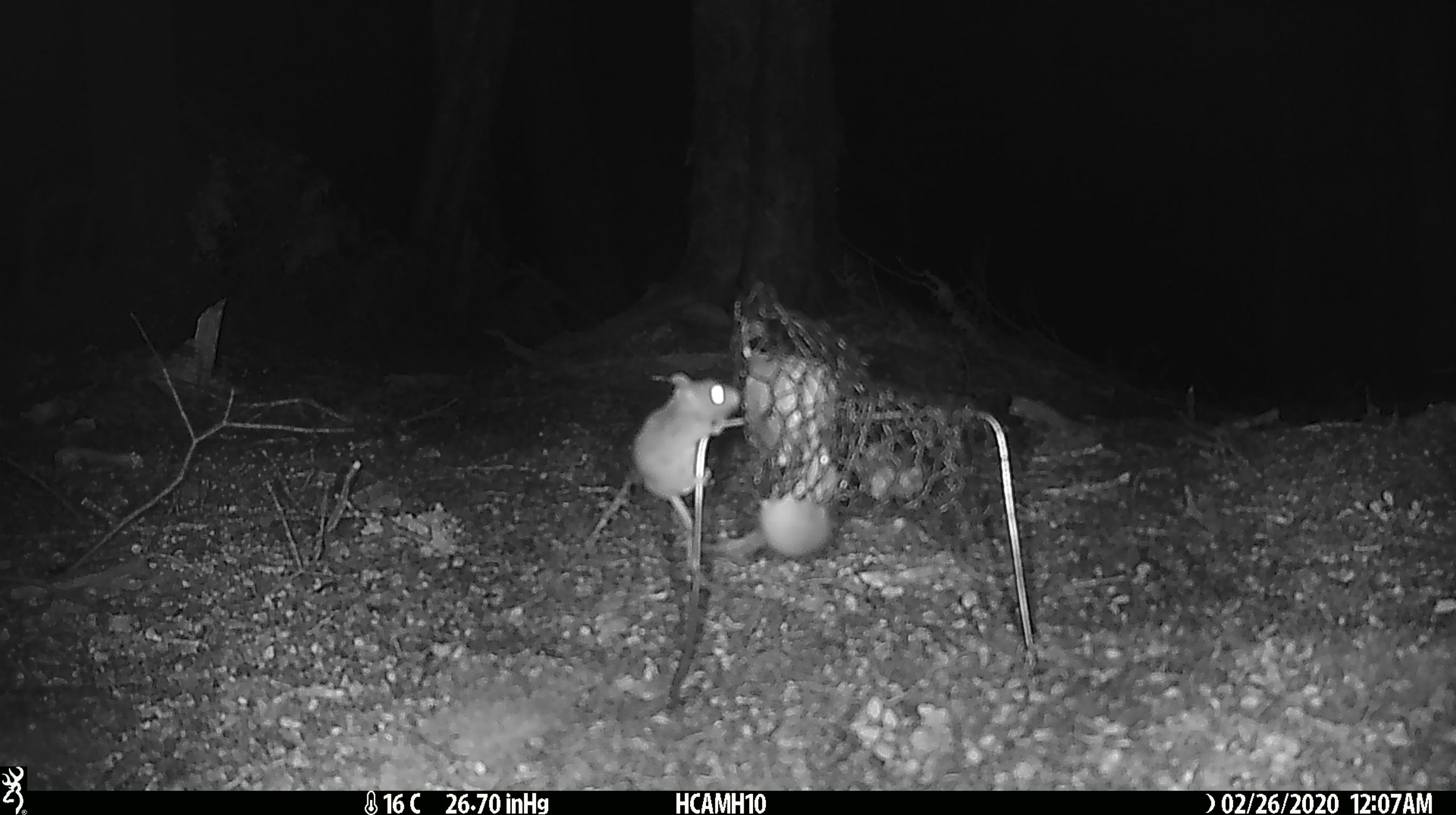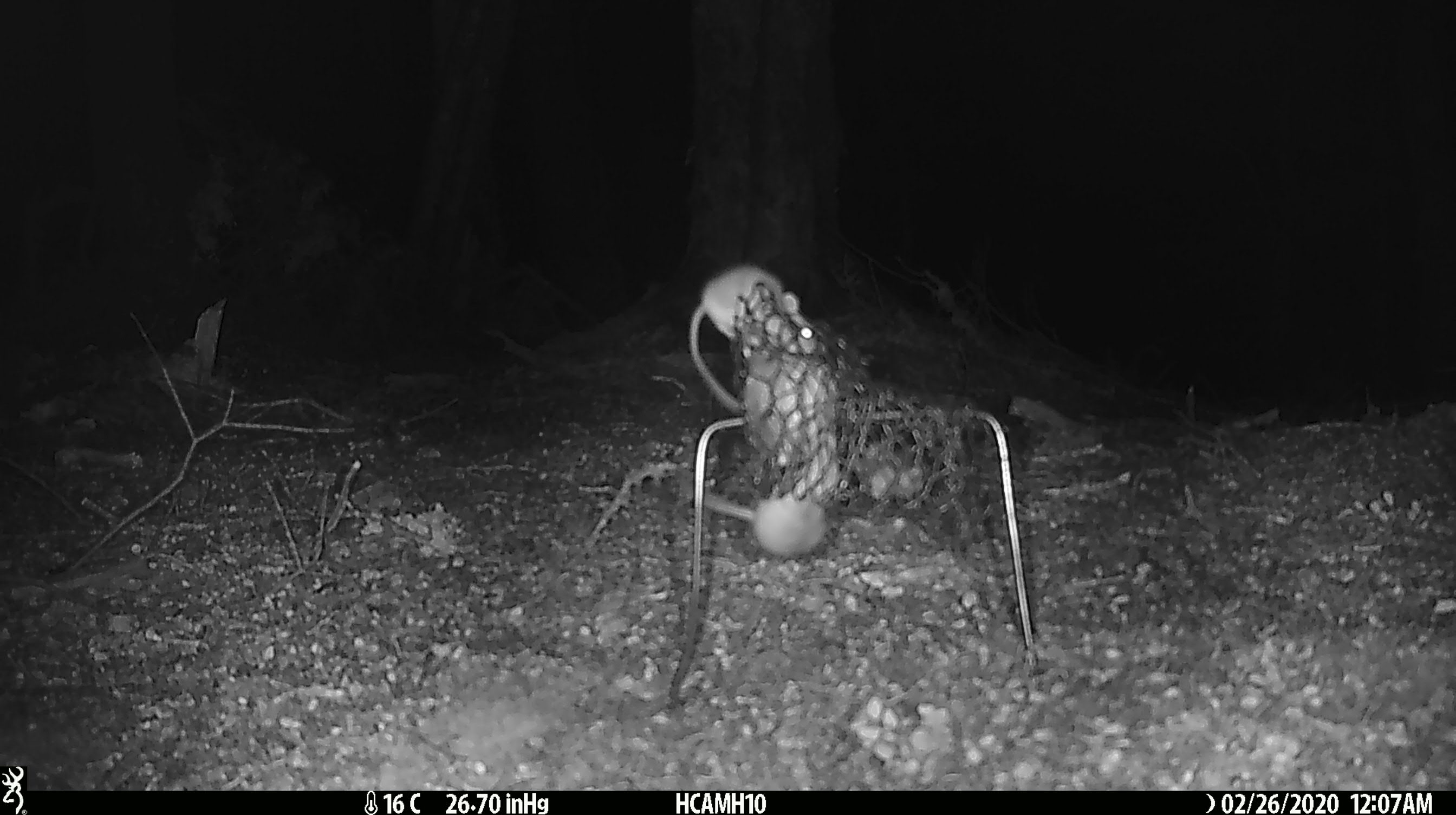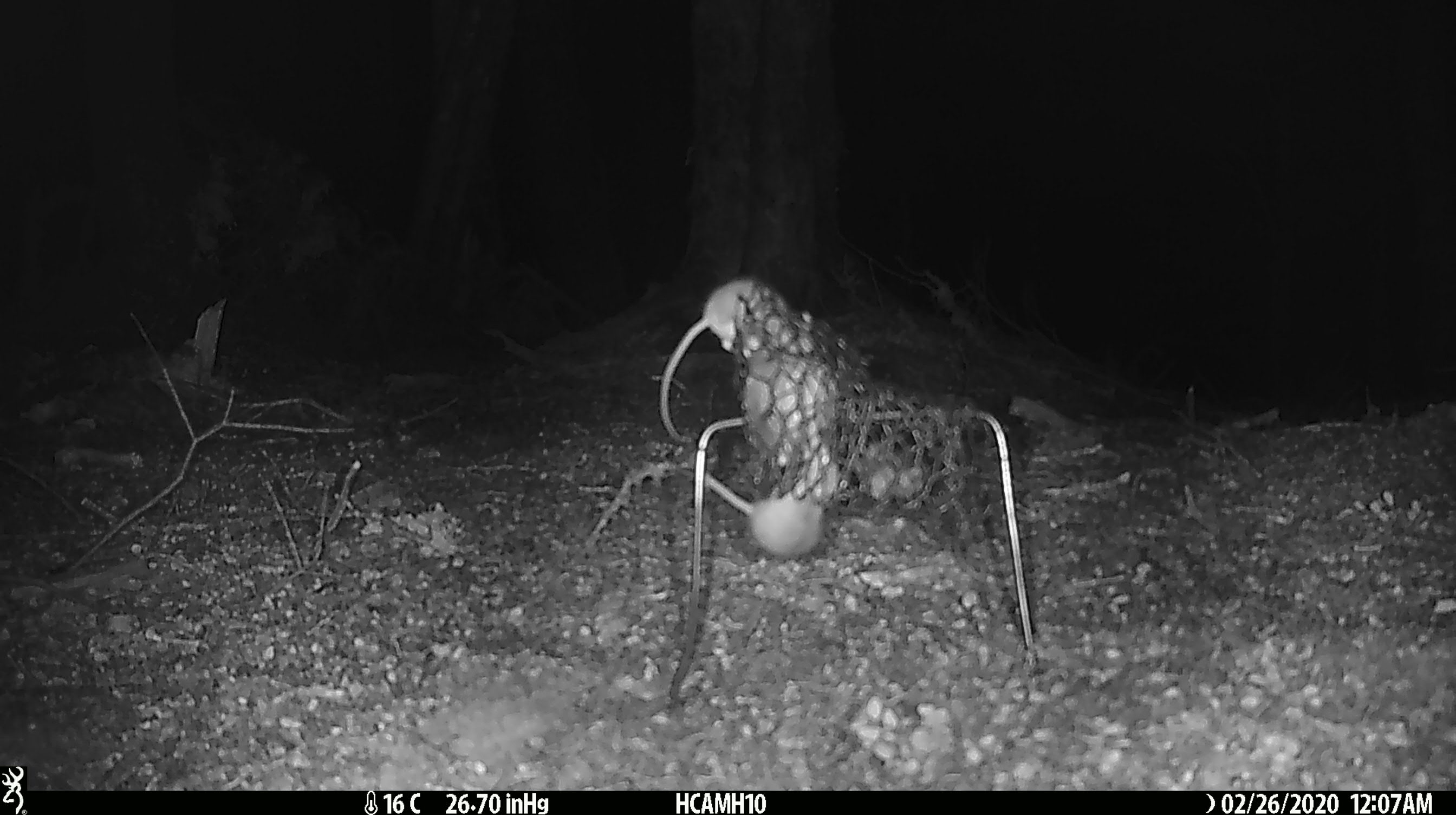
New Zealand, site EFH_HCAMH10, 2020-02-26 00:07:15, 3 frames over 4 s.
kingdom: Animalia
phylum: Chordata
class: Mammalia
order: Rodentia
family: Muridae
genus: Mus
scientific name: Mus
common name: mouse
Mouse (Mus).